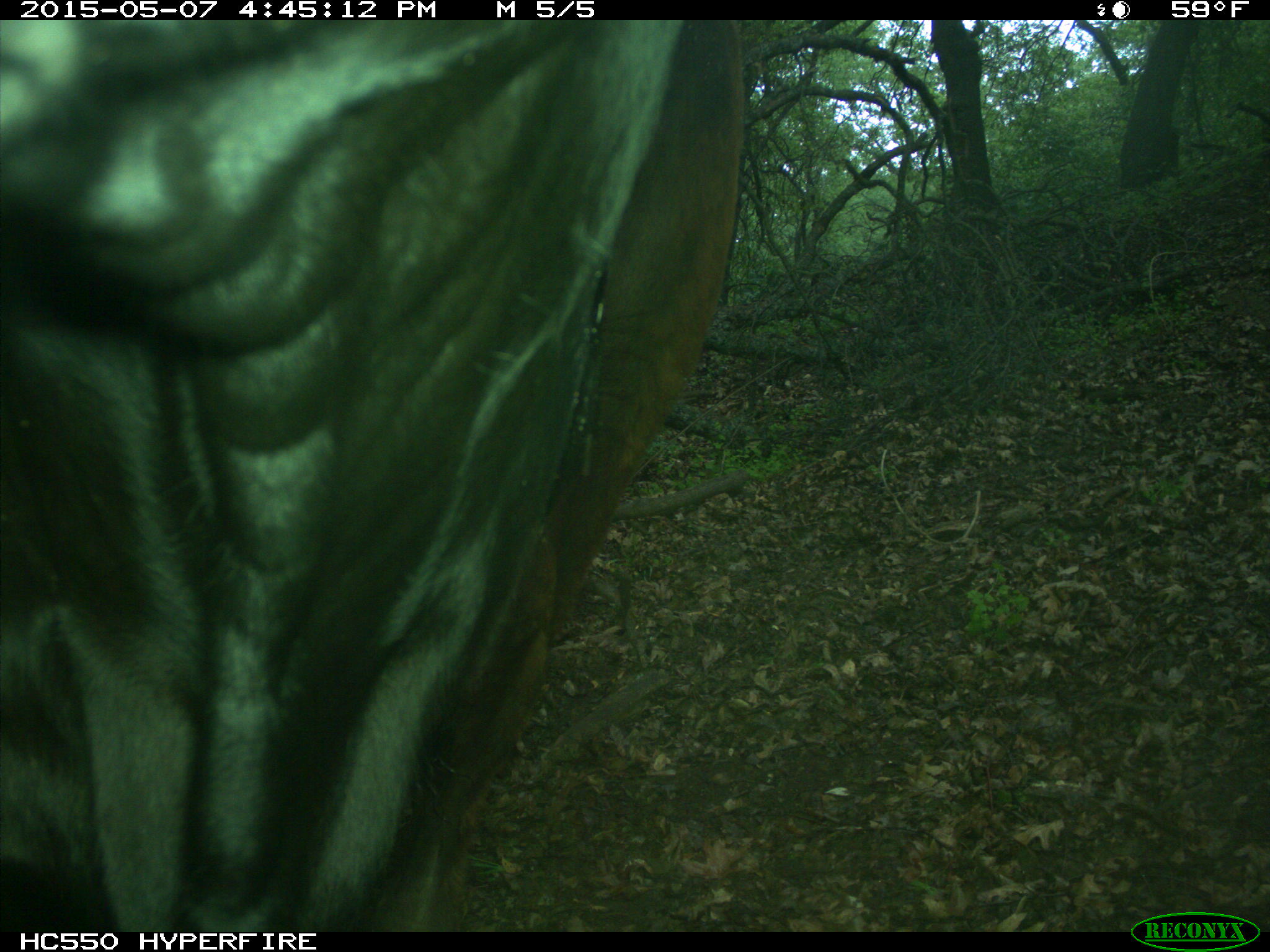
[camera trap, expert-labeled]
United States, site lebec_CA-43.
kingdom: Animalia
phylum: Chordata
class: Mammalia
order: Artiodactyla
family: Bovidae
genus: Bos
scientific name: Bos taurus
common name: domestic cow